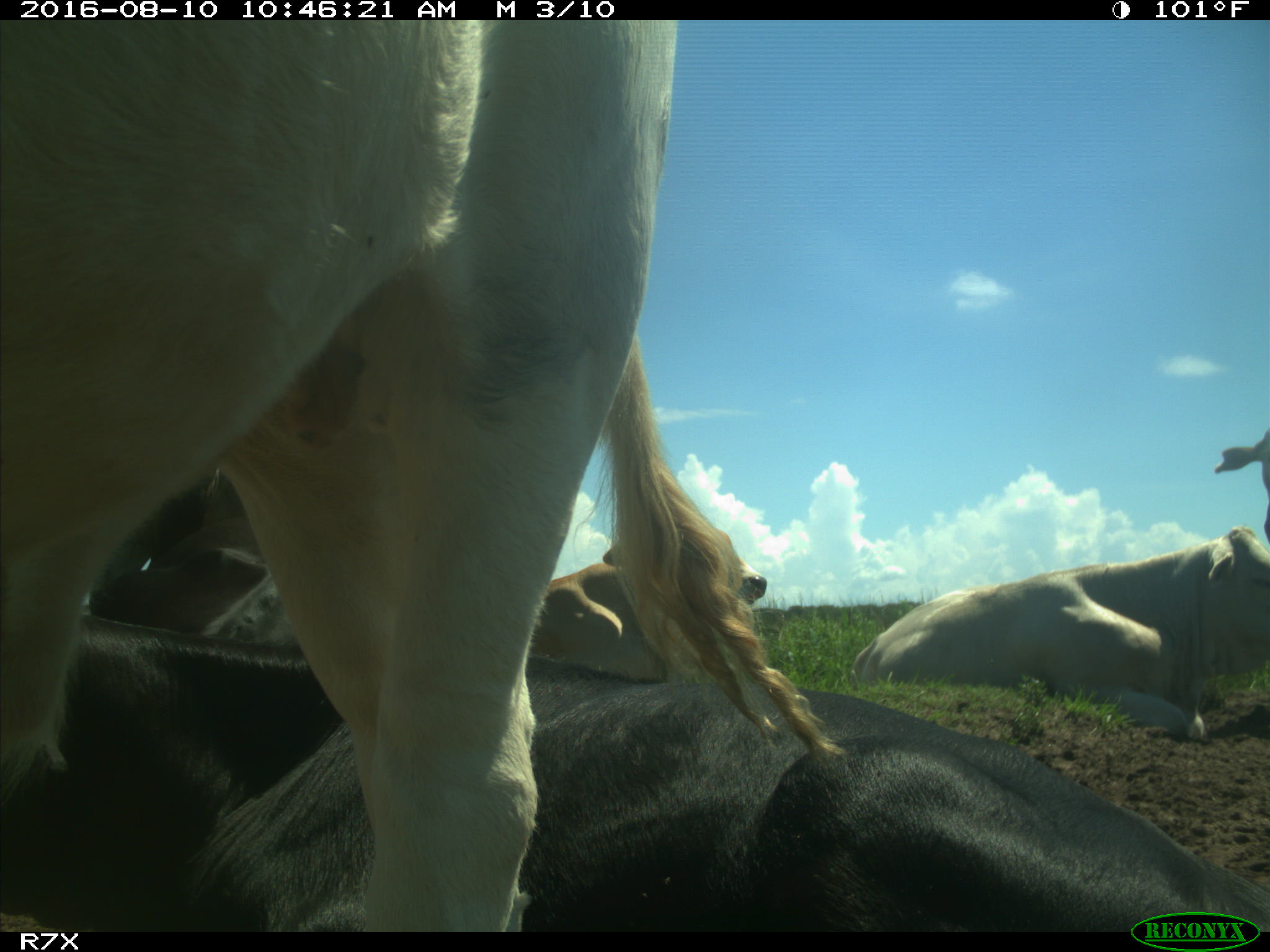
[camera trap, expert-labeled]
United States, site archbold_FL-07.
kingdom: Animalia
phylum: Chordata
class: Mammalia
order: Artiodactyla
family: Bovidae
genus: Bos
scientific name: Bos taurus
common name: domestic cow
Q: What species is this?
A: Bos taurus (domestic cow).